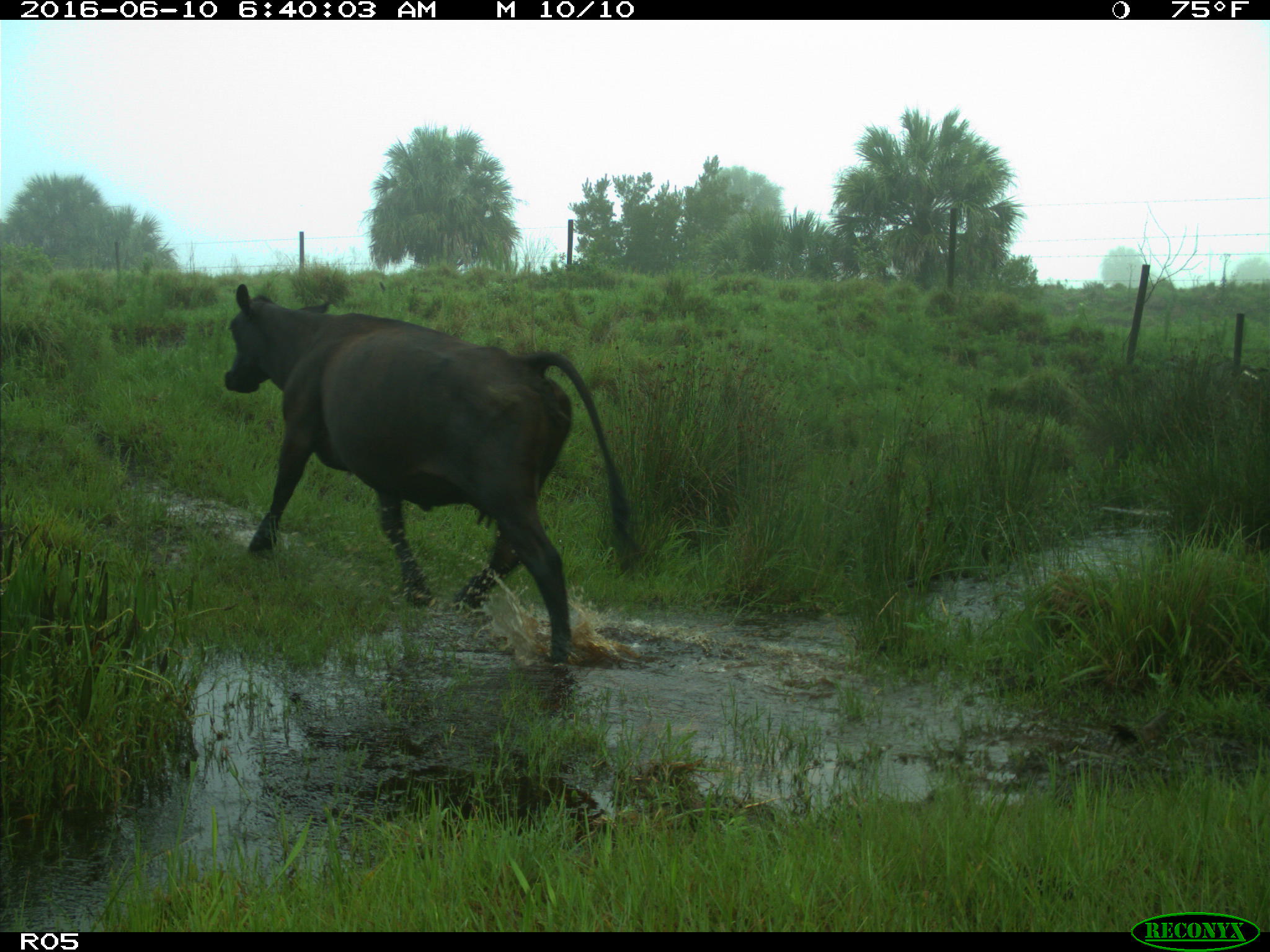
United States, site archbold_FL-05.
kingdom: Animalia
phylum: Chordata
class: Mammalia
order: Artiodactyla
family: Bovidae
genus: Bos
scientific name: Bos taurus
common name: domestic cow